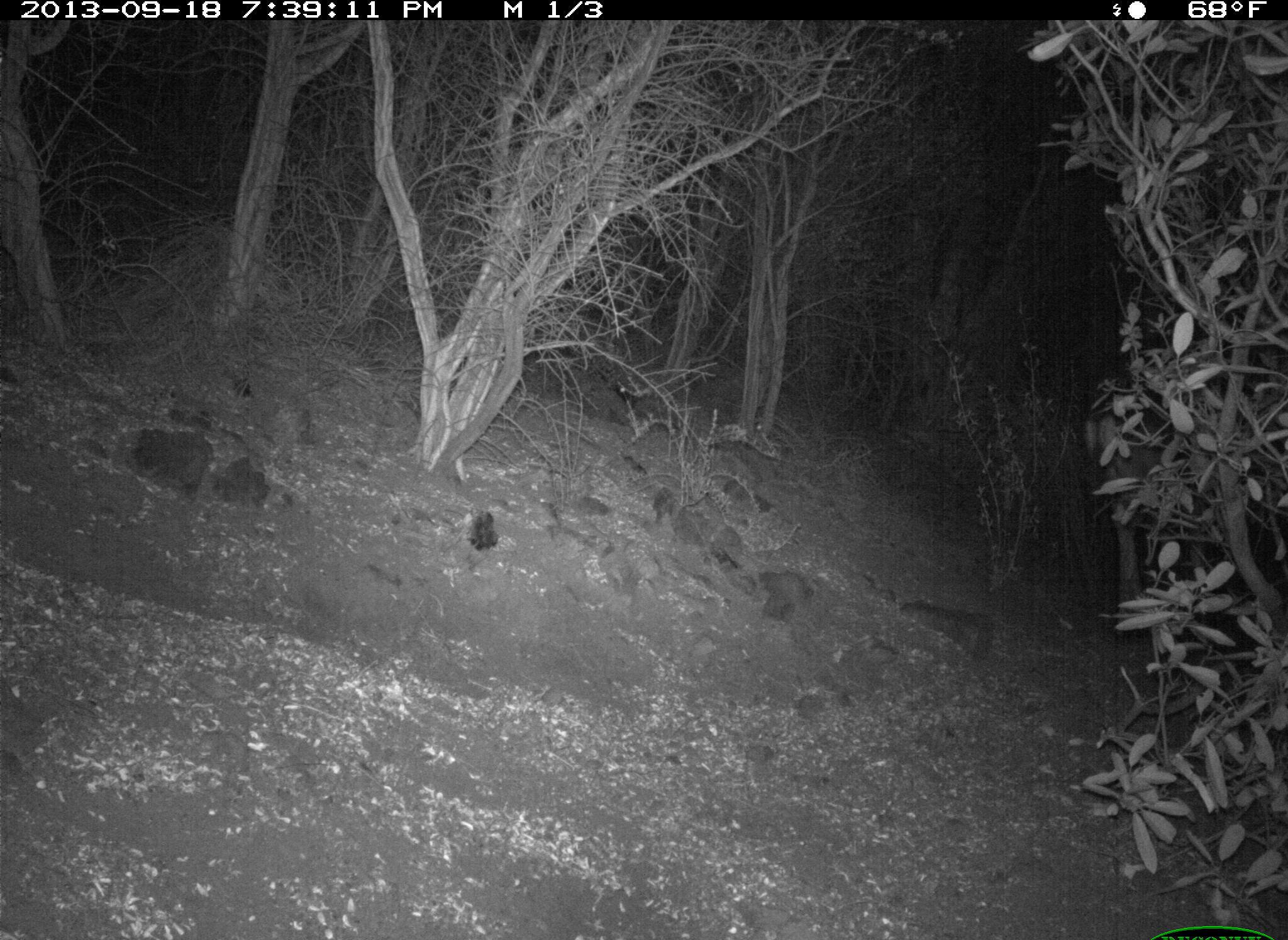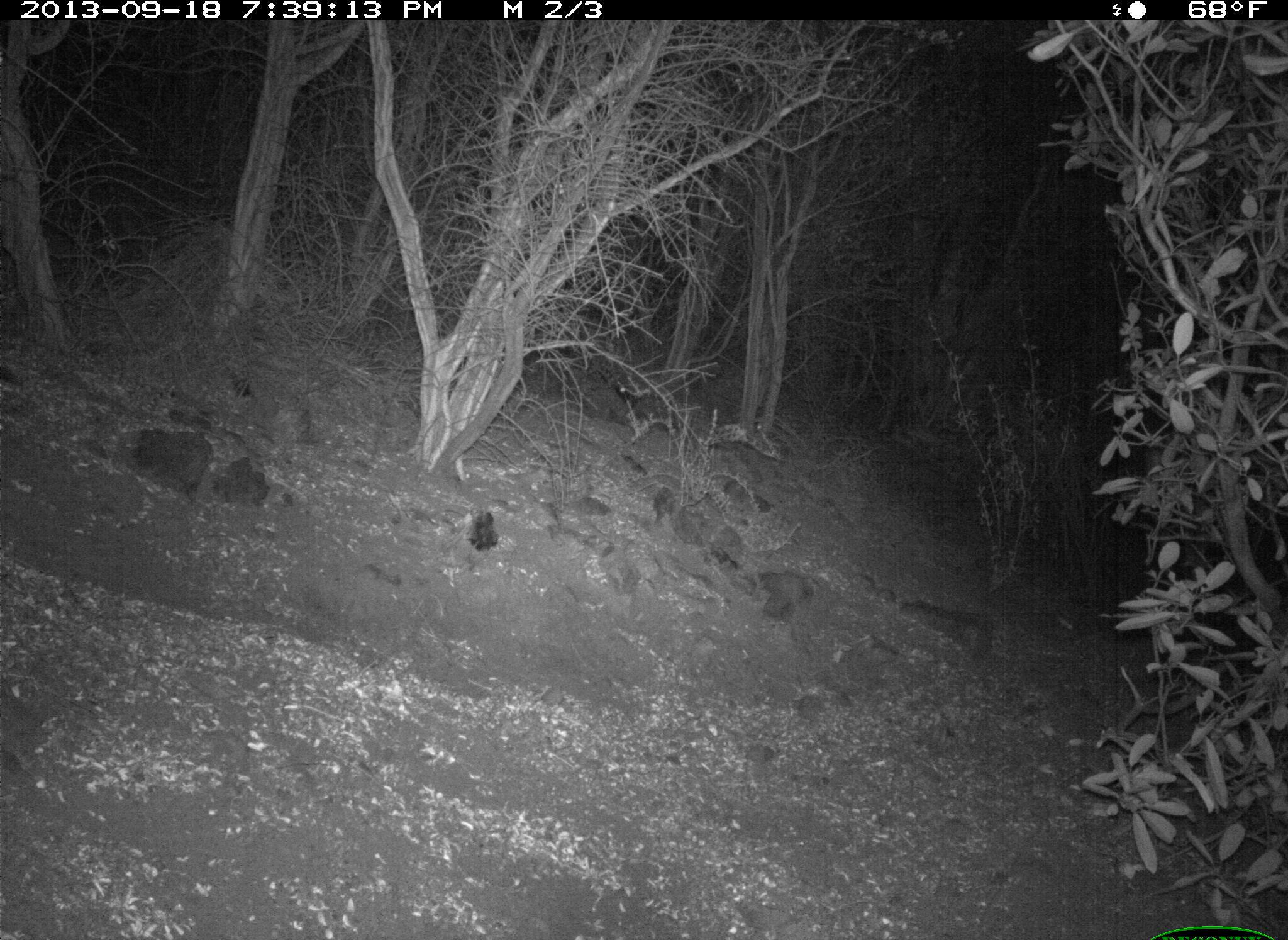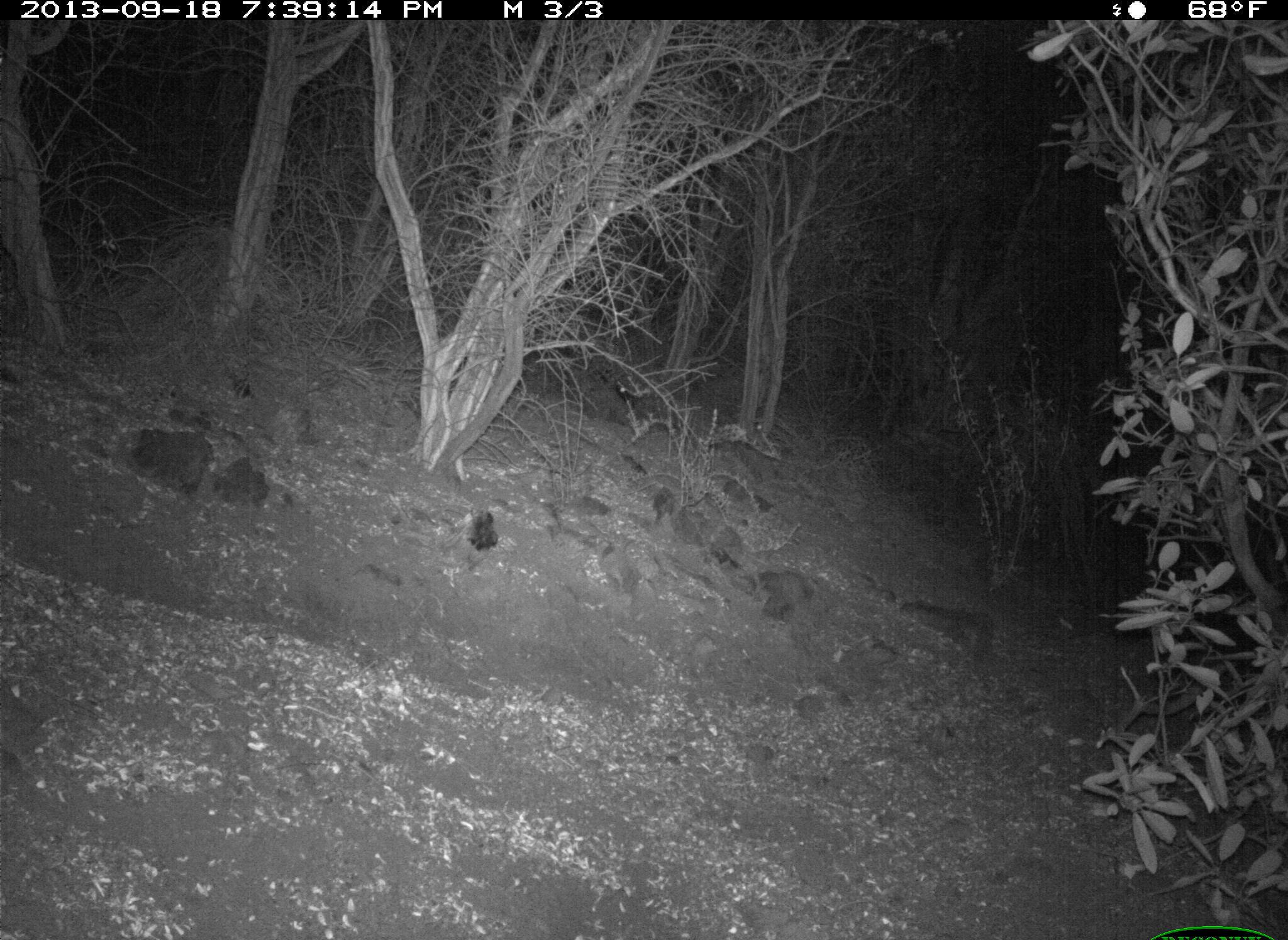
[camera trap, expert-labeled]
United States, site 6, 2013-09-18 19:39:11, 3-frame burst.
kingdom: Animalia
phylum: Chordata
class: Mammalia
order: Artiodactyla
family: Cervidae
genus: Odocoileus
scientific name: Odocoileus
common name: deer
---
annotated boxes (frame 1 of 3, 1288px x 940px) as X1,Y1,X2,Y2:
deer: 1079,404,1288,665